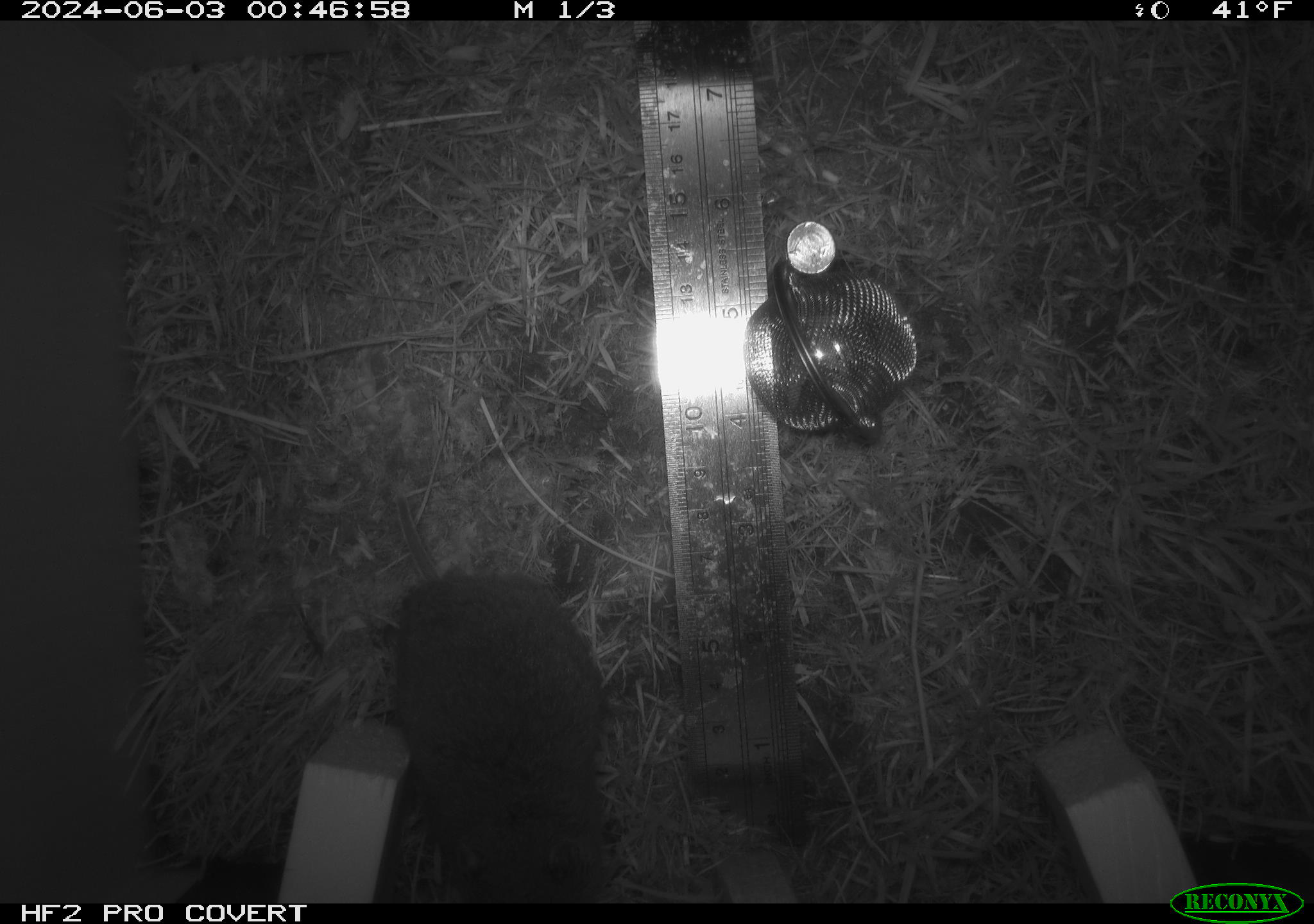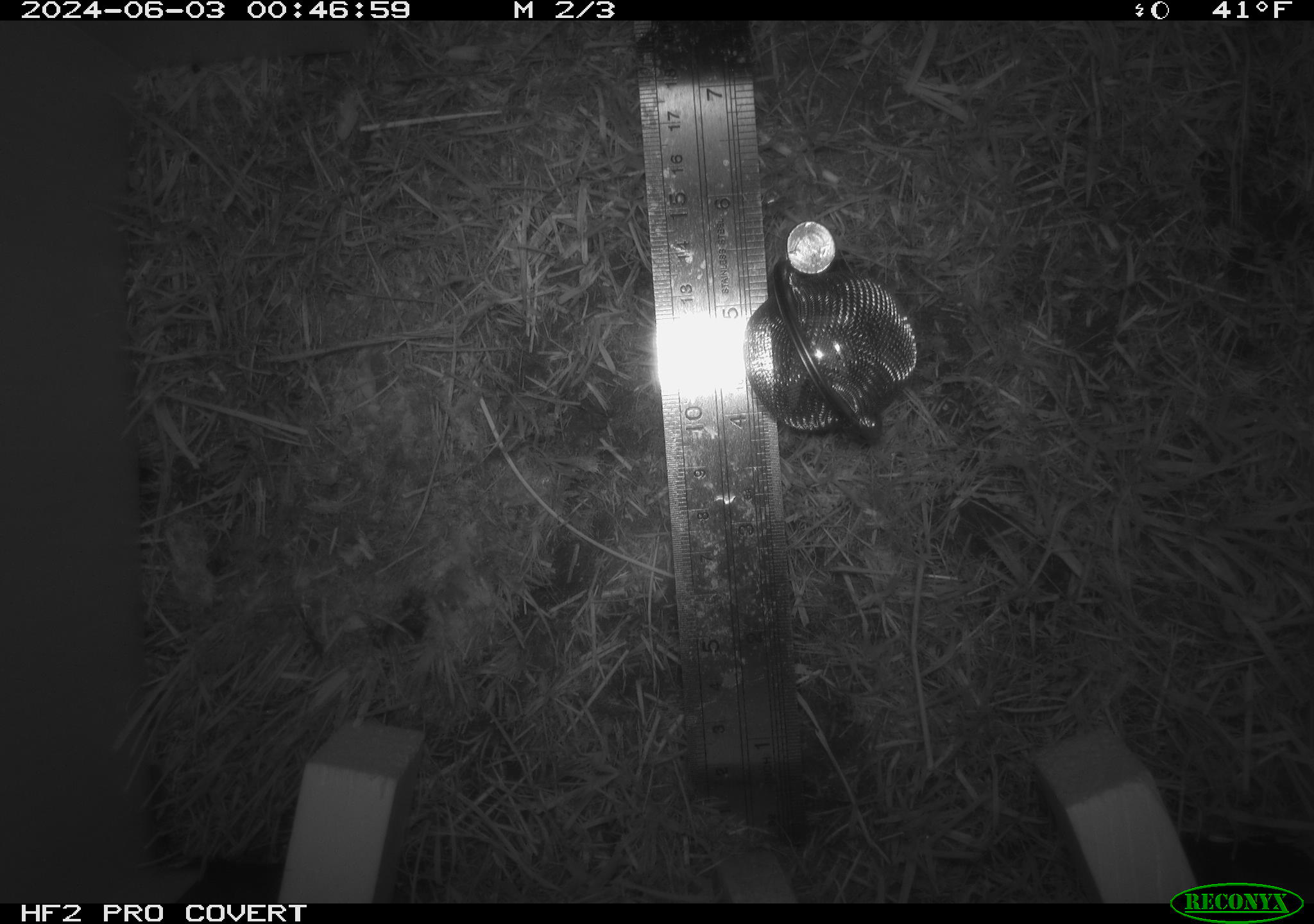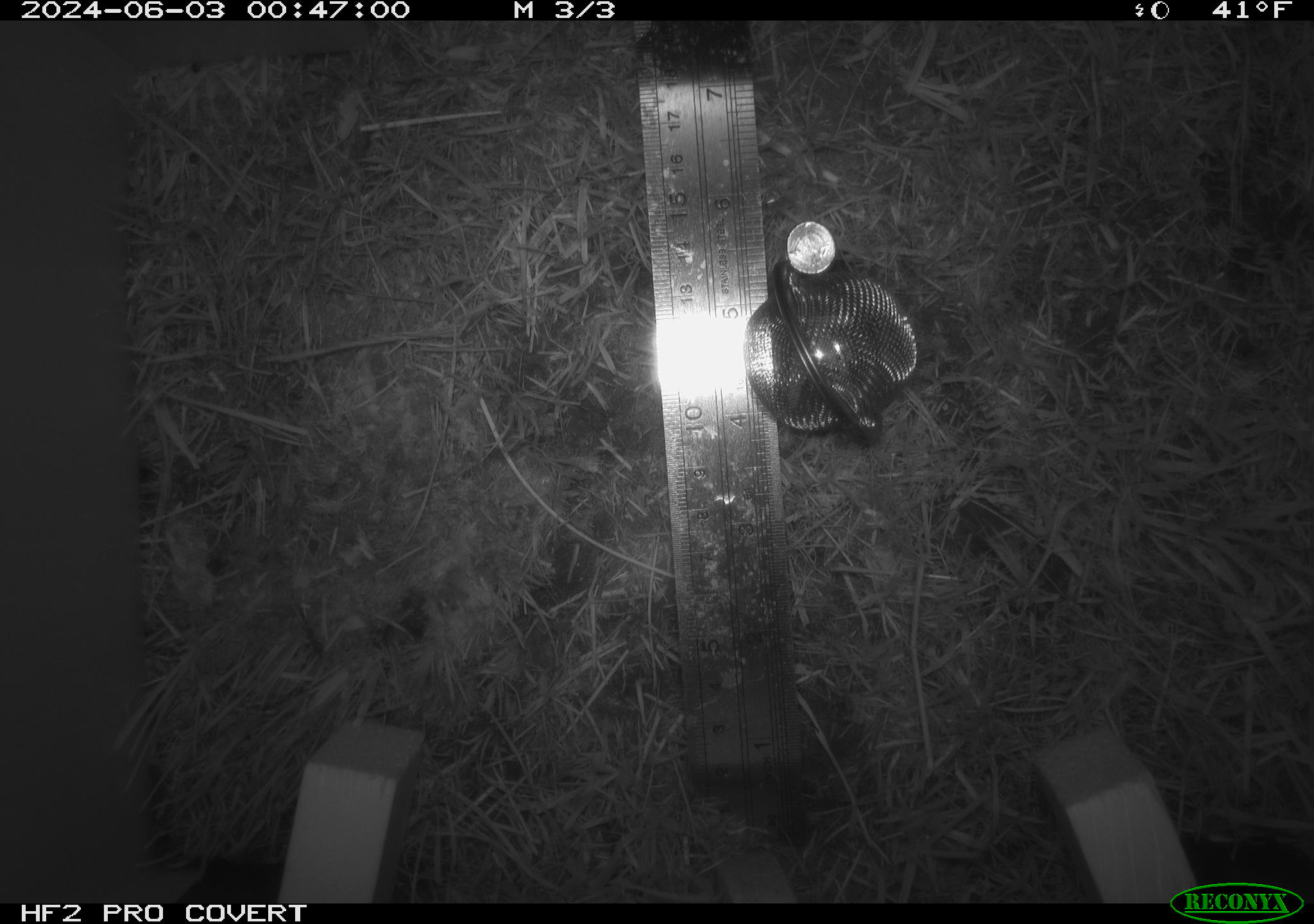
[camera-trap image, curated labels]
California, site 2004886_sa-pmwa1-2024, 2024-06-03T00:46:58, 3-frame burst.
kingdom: Animalia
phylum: Chordata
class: Mammalia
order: Rodentia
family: Cricetidae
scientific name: Arvicolinae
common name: voles, lemmings, and muskrats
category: arvicolinae subfamily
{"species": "arvicolinae subfamily (voles, lemmings, and muskrats) (Arvicolinae)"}